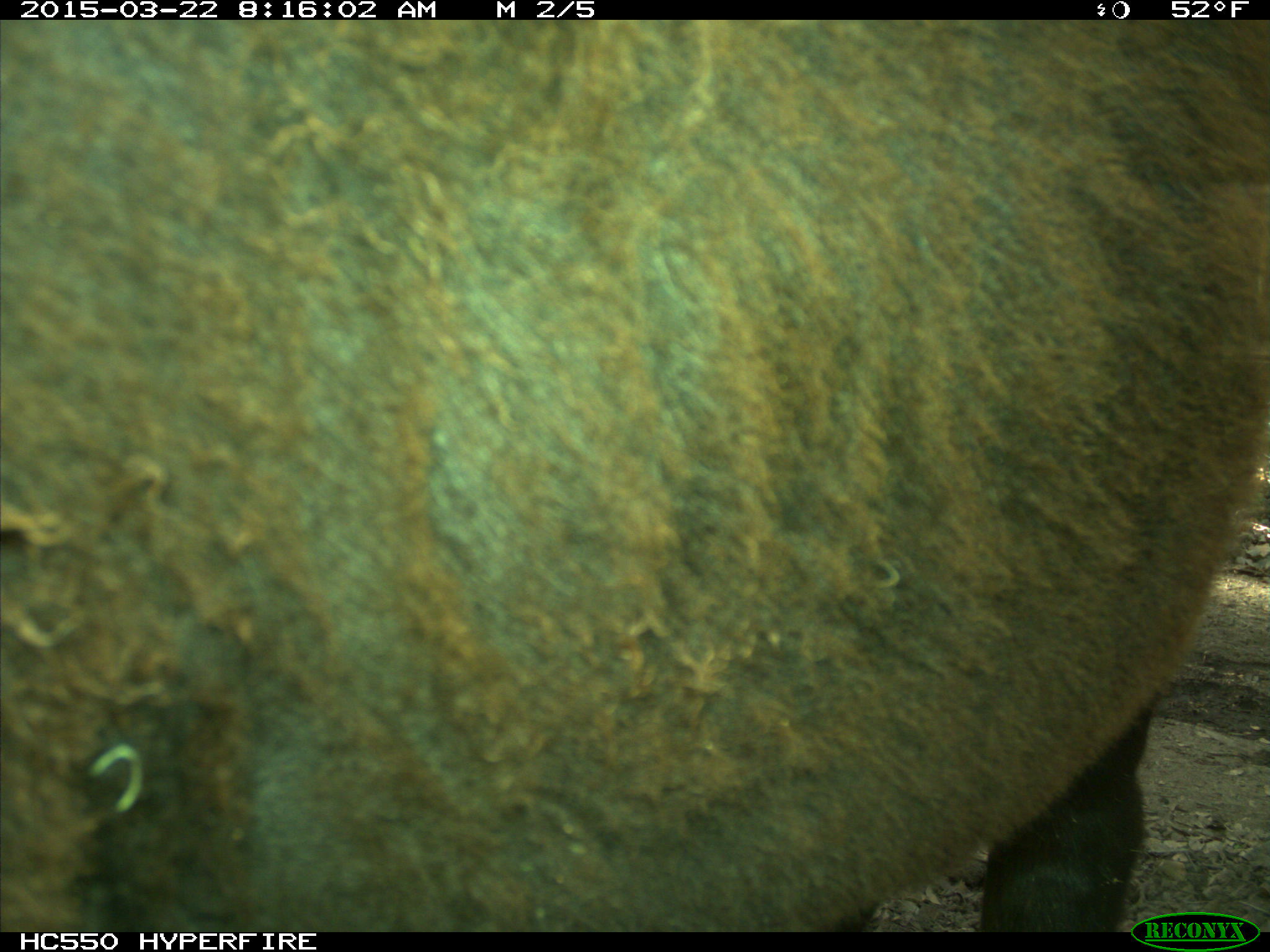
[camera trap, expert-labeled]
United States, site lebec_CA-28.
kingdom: Animalia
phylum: Chordata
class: Mammalia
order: Artiodactyla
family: Bovidae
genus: Bos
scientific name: Bos taurus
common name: domestic cow